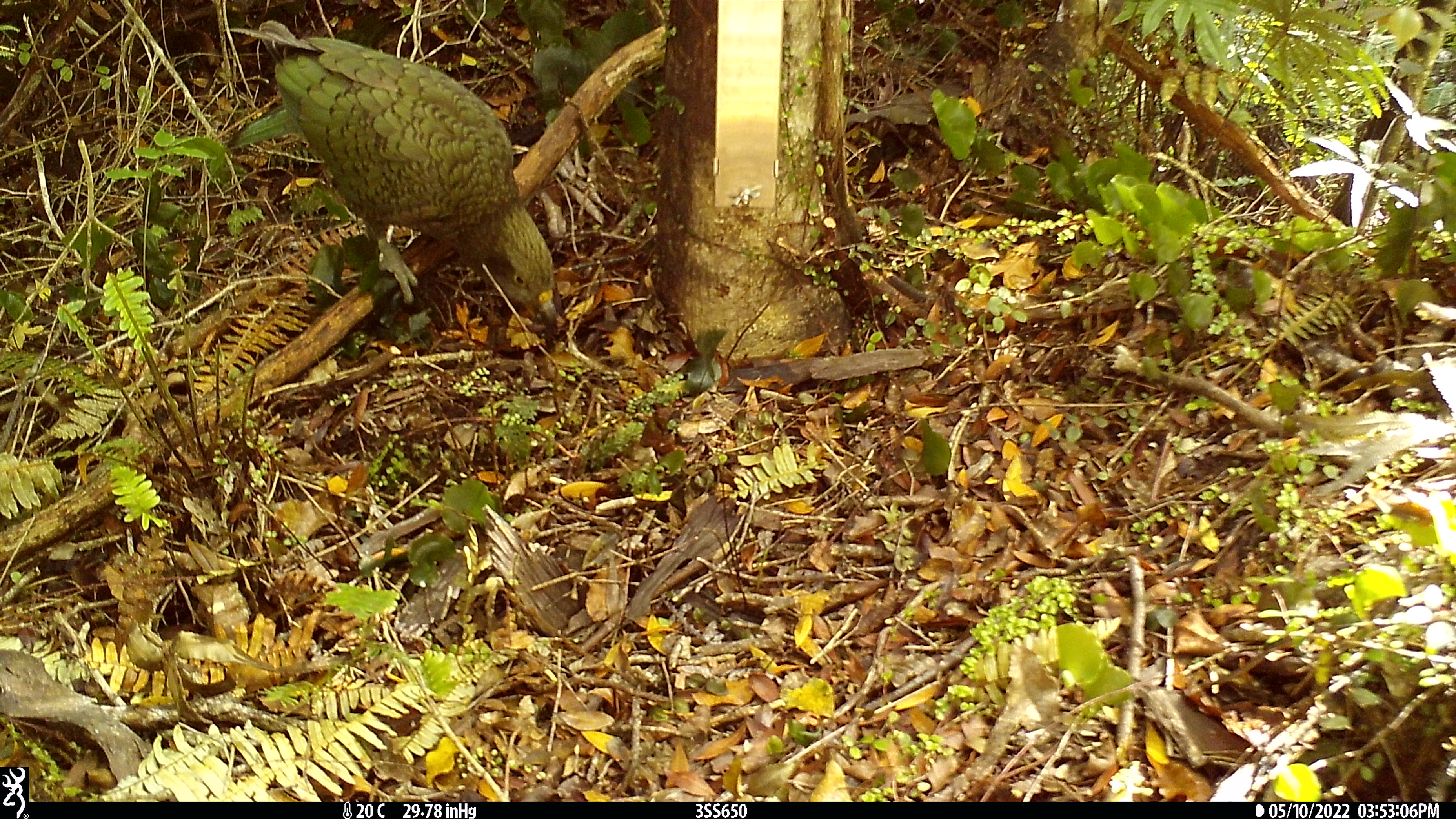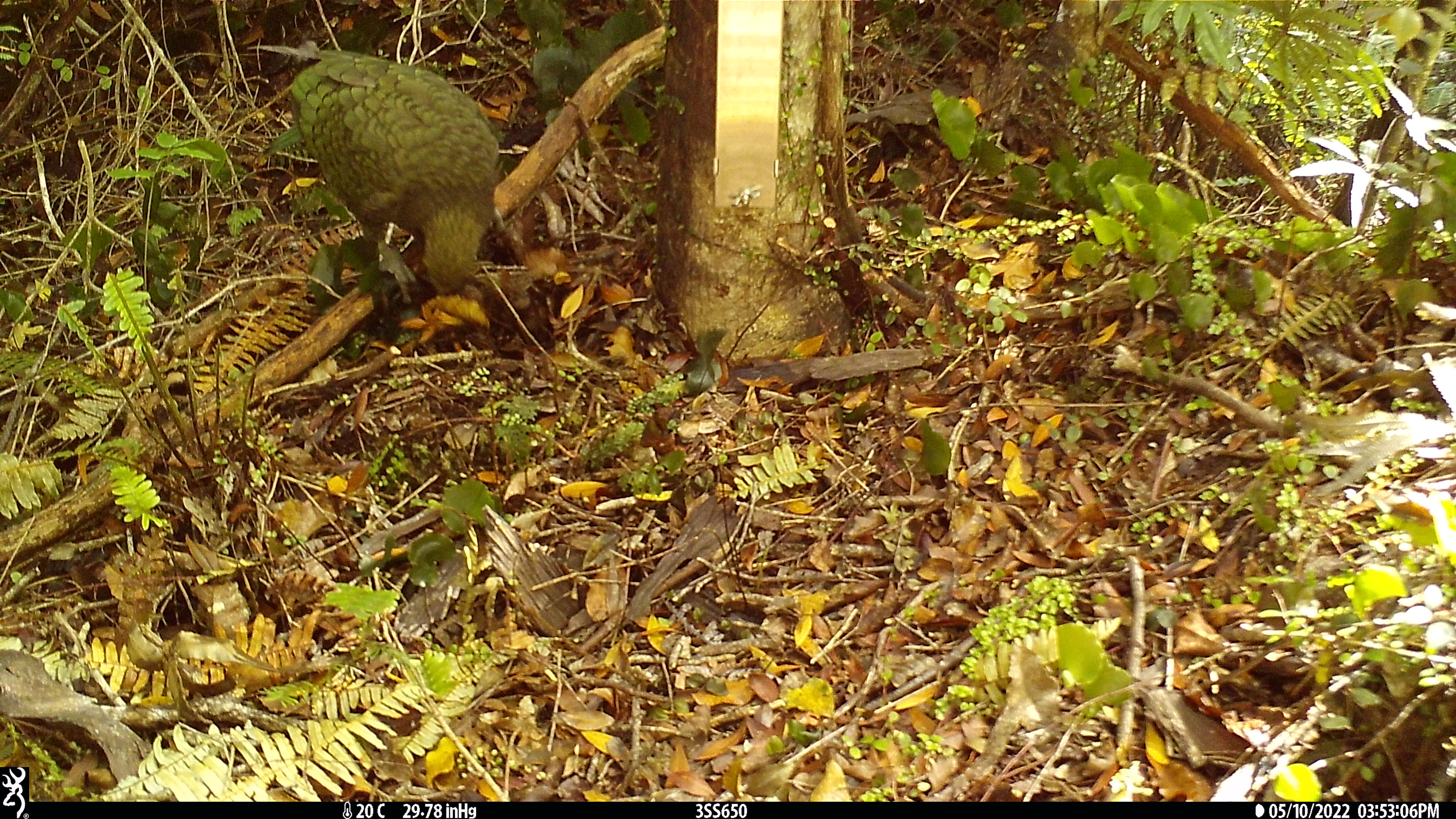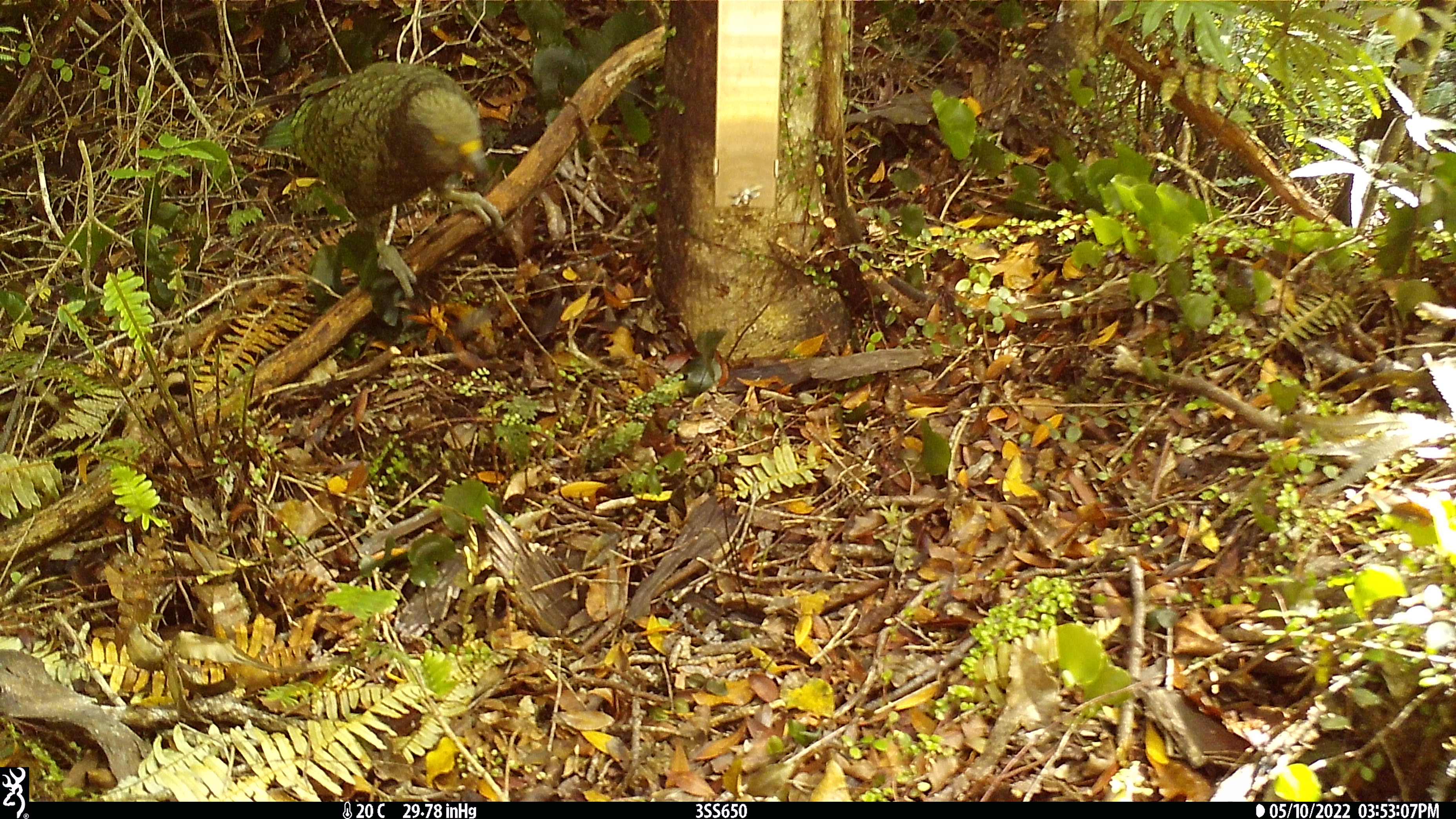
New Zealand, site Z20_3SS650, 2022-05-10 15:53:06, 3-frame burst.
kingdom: Animalia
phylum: Chordata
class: Aves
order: Psittaciformes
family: Strigopidae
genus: Nestor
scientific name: Nestor notabilis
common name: kea